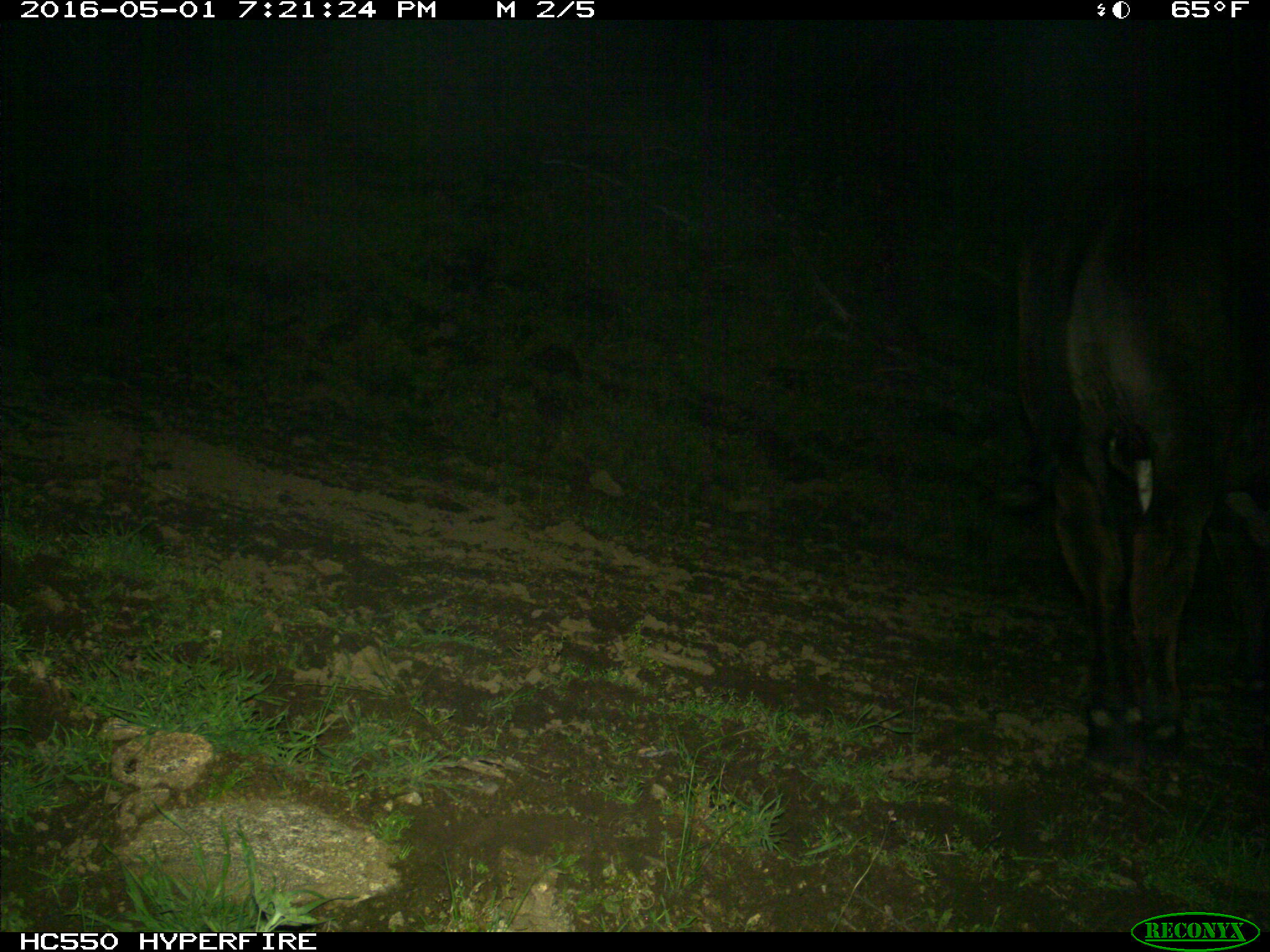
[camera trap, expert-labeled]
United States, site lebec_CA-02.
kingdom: Animalia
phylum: Chordata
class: Mammalia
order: Artiodactyla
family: Bovidae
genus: Bos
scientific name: Bos taurus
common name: domestic cow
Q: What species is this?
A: Bos taurus (domestic cow).